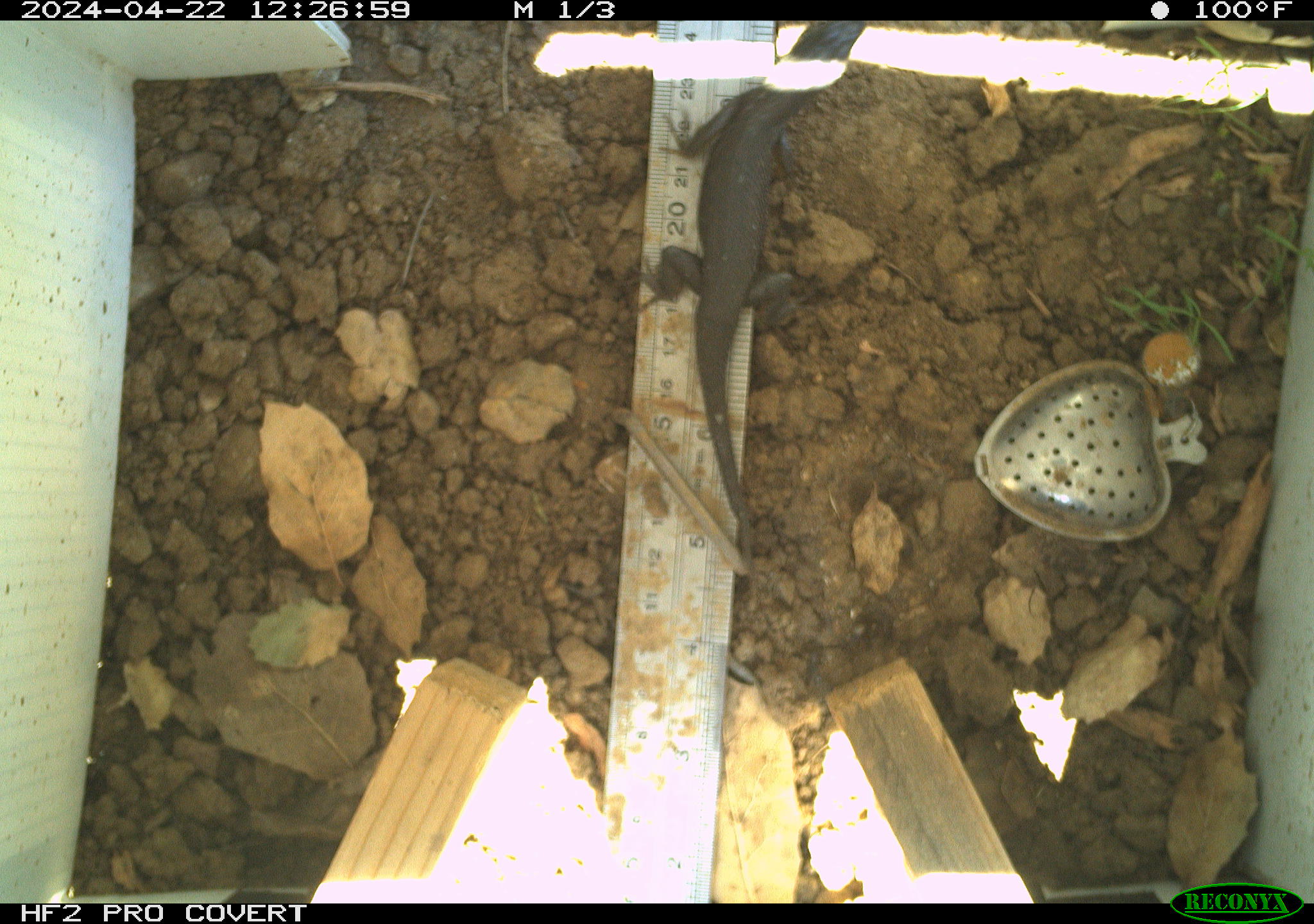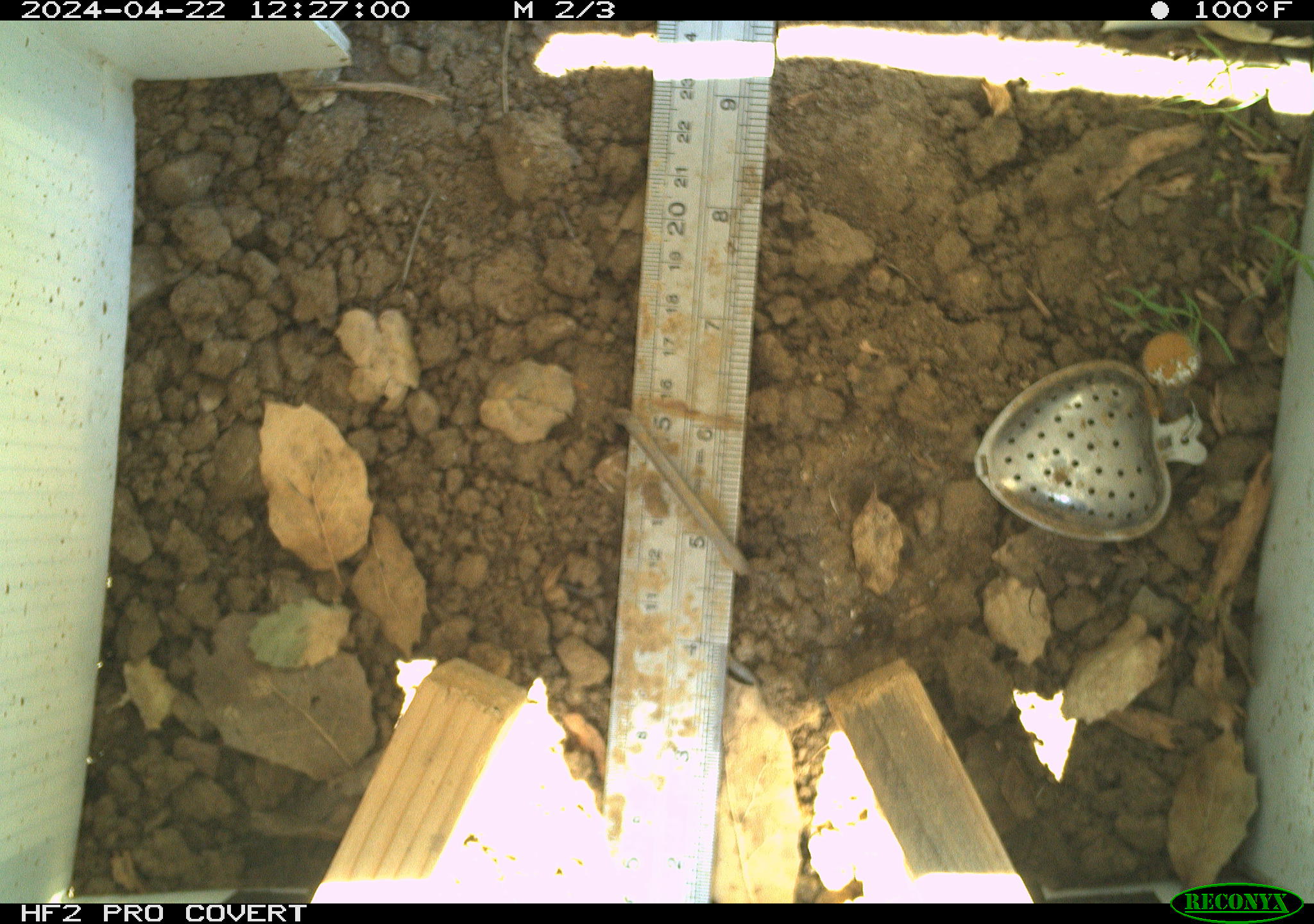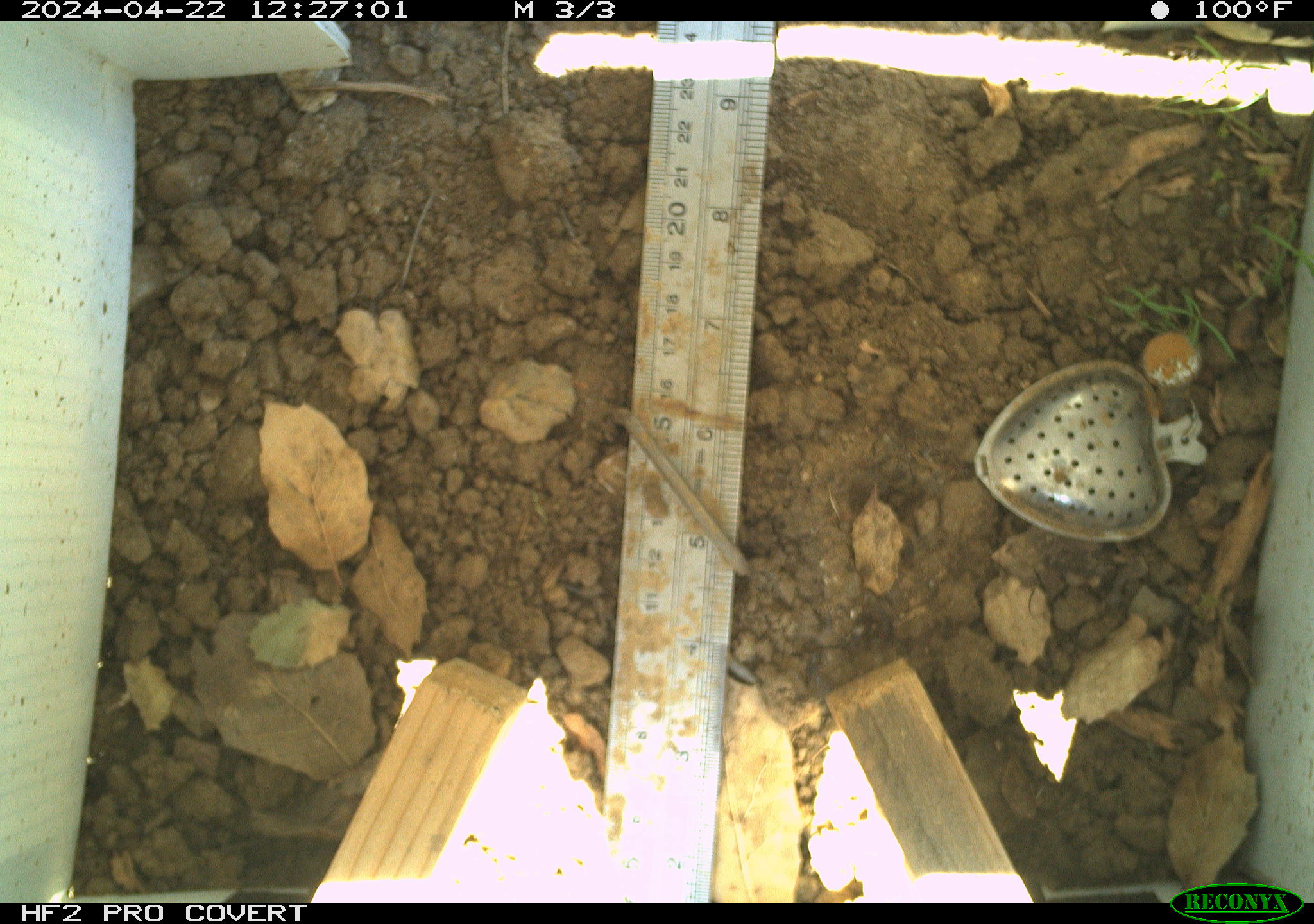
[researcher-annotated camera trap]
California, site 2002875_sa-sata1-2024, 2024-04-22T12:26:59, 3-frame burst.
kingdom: Animalia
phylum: Chordata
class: Reptilia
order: Squamata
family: Phrynosomatidae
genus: Sceloporus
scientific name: Sceloporus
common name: spiny lizards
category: sceloporus species